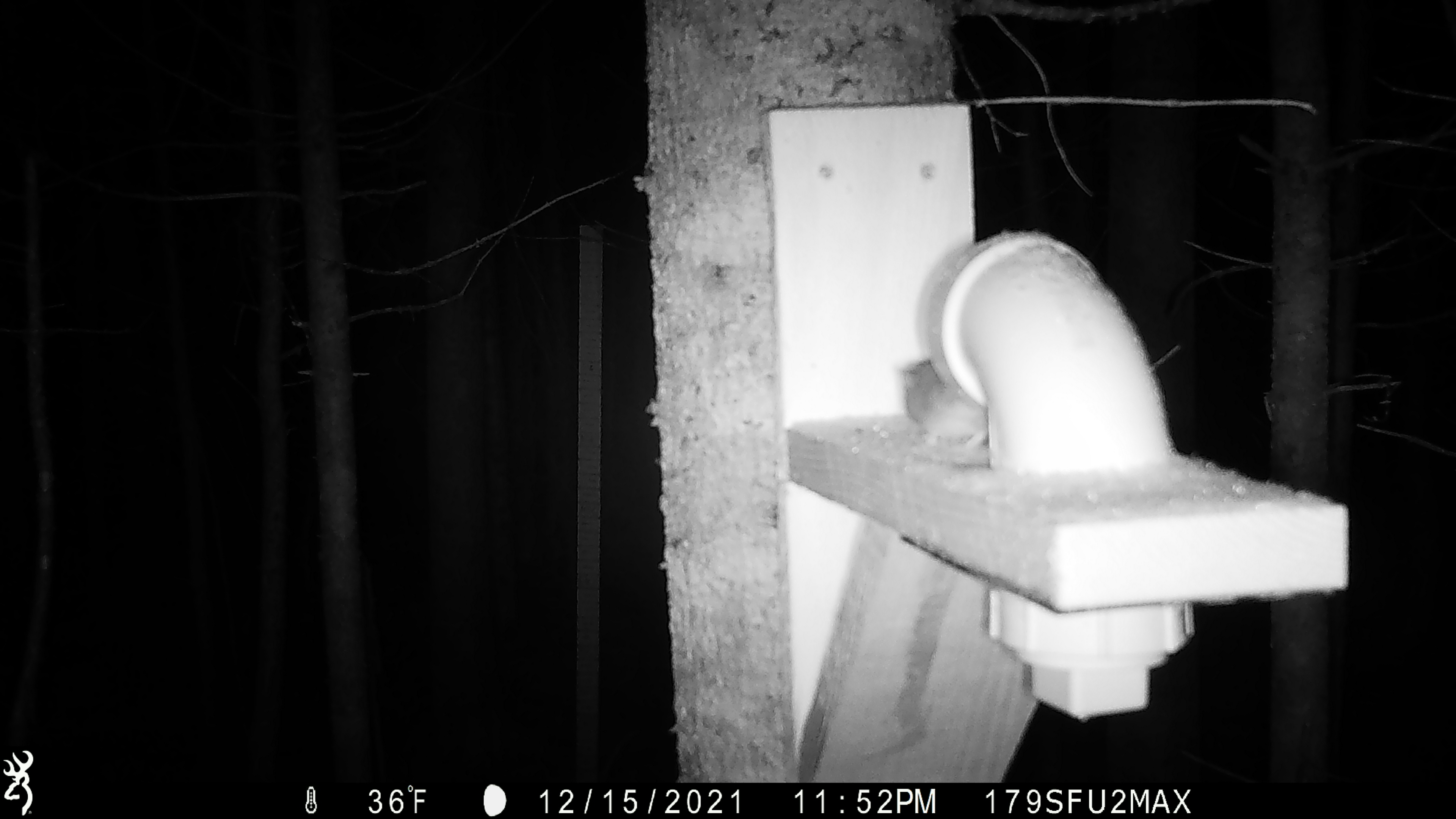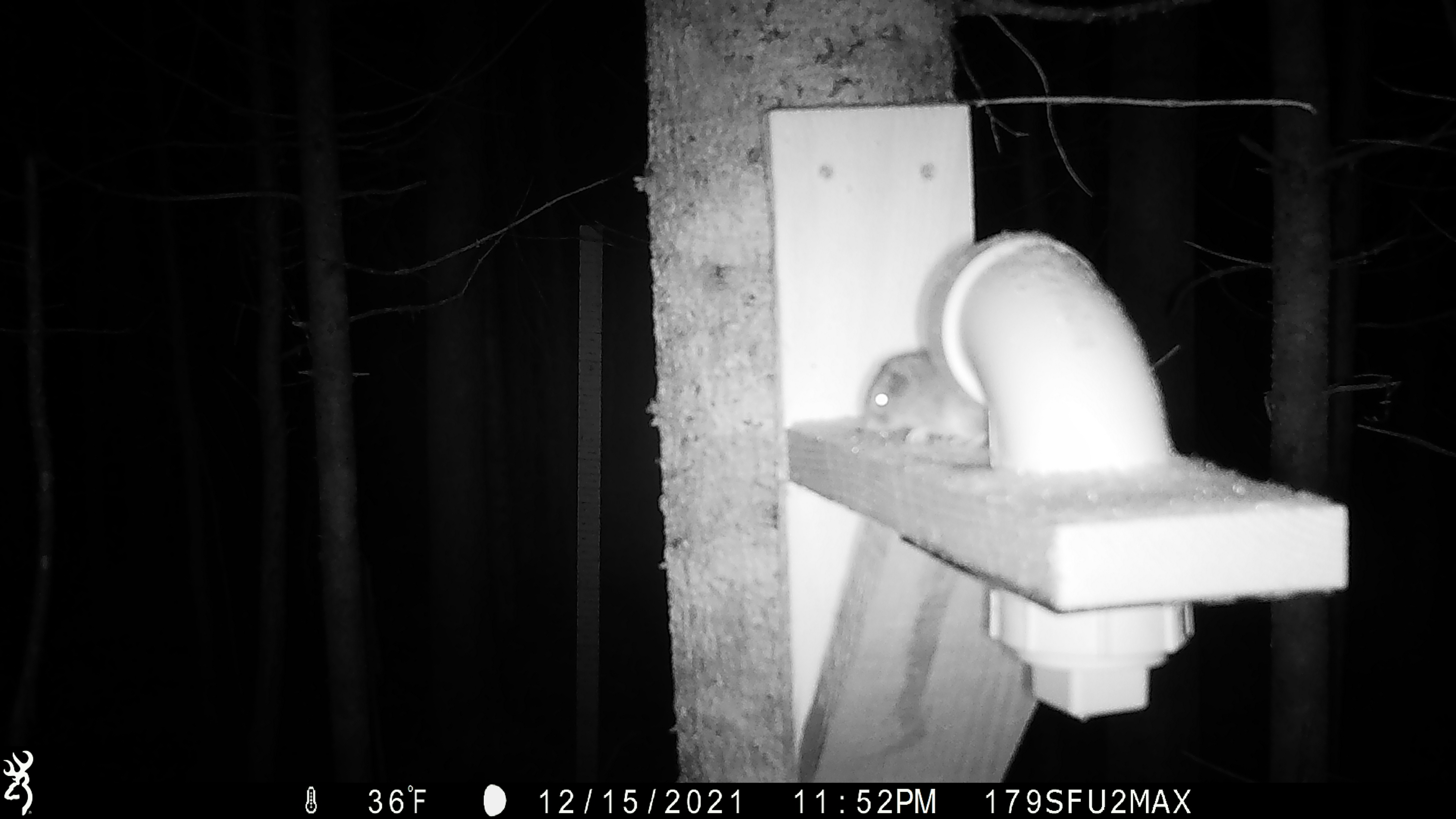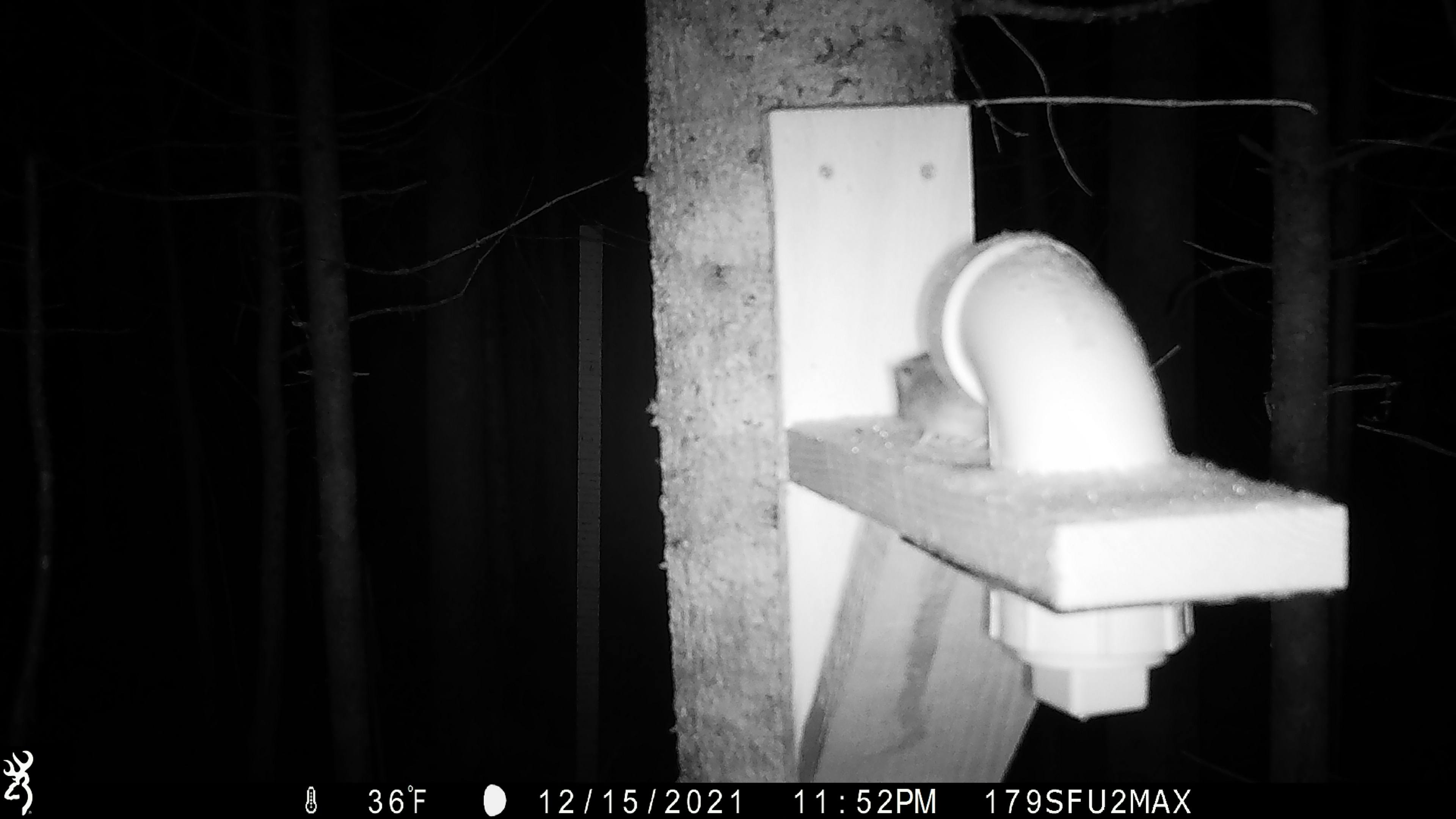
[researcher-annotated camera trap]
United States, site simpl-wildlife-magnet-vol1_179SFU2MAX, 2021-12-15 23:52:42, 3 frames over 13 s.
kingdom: Animalia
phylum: Chordata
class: Mammalia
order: Rodentia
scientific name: Rodentia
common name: mouse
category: mouse sp.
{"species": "mouse sp. (mouse) (Rodentia)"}